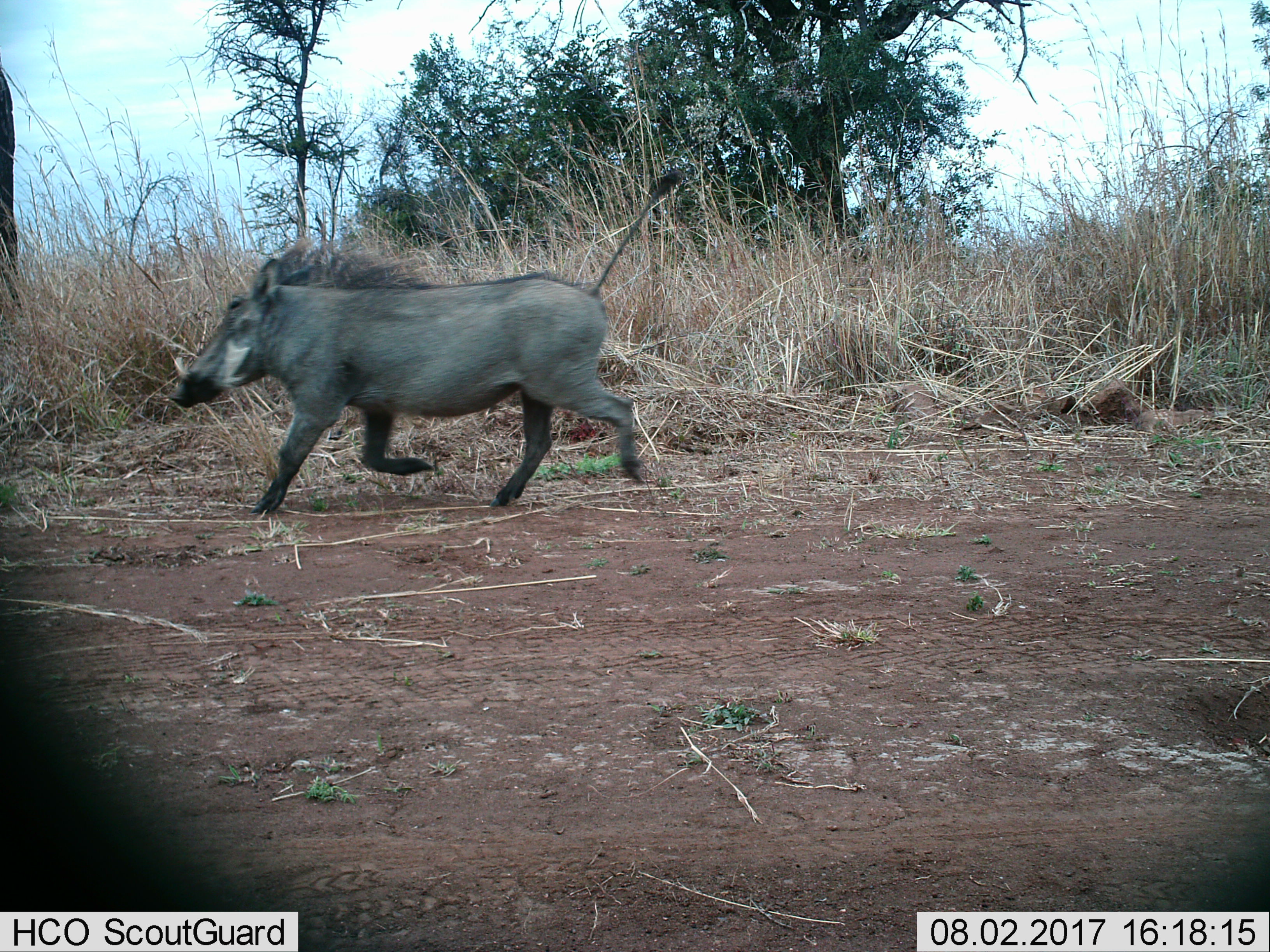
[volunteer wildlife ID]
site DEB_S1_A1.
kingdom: Animalia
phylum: Chordata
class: Mammalia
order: Artiodactyla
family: Suidae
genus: Phacochoerus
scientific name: Phacochoerus africanus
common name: warthog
Warthog (Phacochoerus africanus), count 1. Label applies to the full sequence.